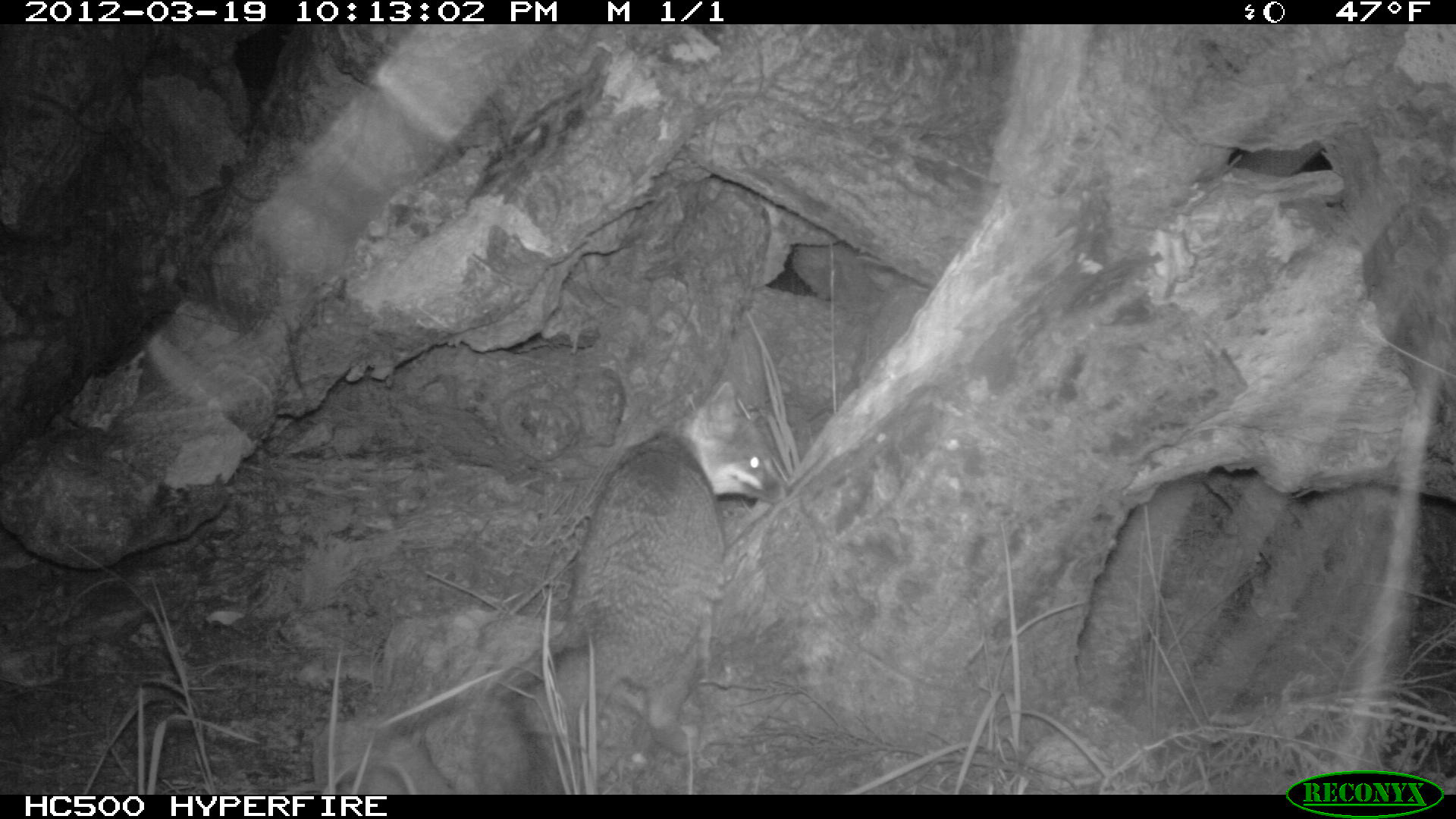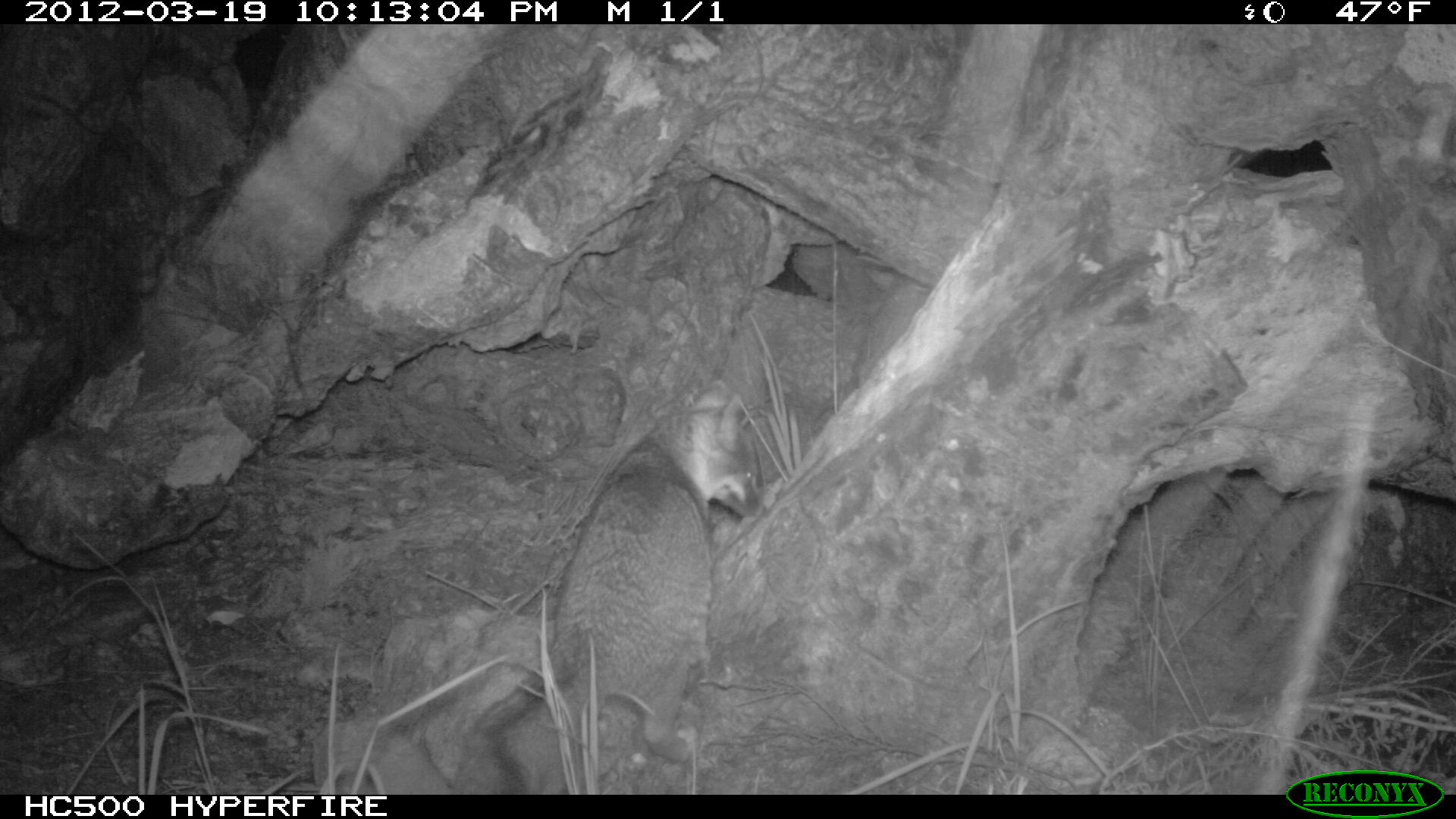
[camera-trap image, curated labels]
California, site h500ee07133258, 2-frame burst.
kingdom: Animalia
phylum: Chordata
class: Mammalia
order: Carnivora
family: Canidae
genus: Urocyon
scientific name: Urocyon littoralis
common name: island fox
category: fox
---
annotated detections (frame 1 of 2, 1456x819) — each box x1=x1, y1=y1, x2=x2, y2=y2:
fox: x1=469, y1=379, x2=788, y2=794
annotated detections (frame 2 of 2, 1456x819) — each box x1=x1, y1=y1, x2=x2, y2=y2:
fox: x1=450, y1=378, x2=763, y2=793